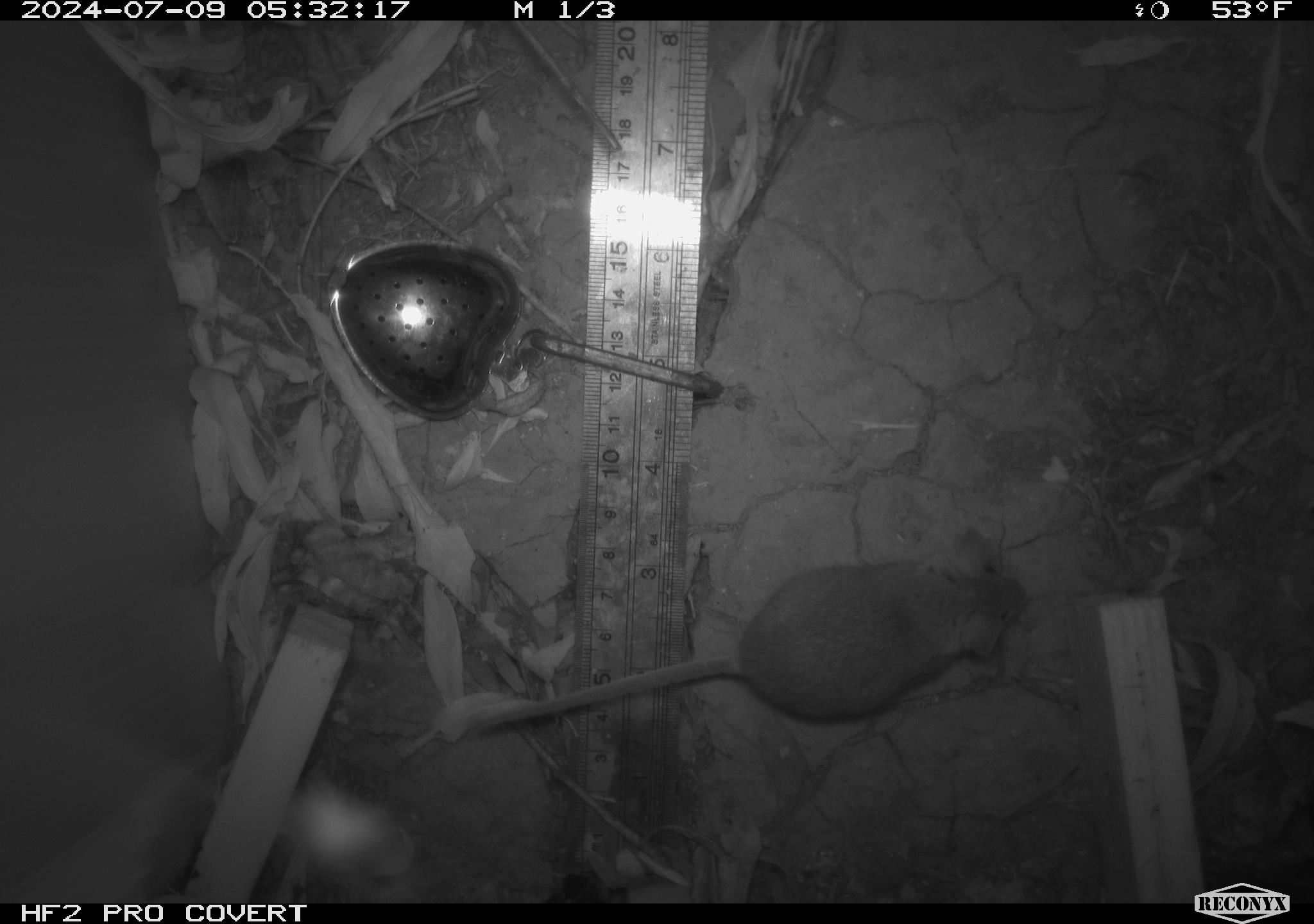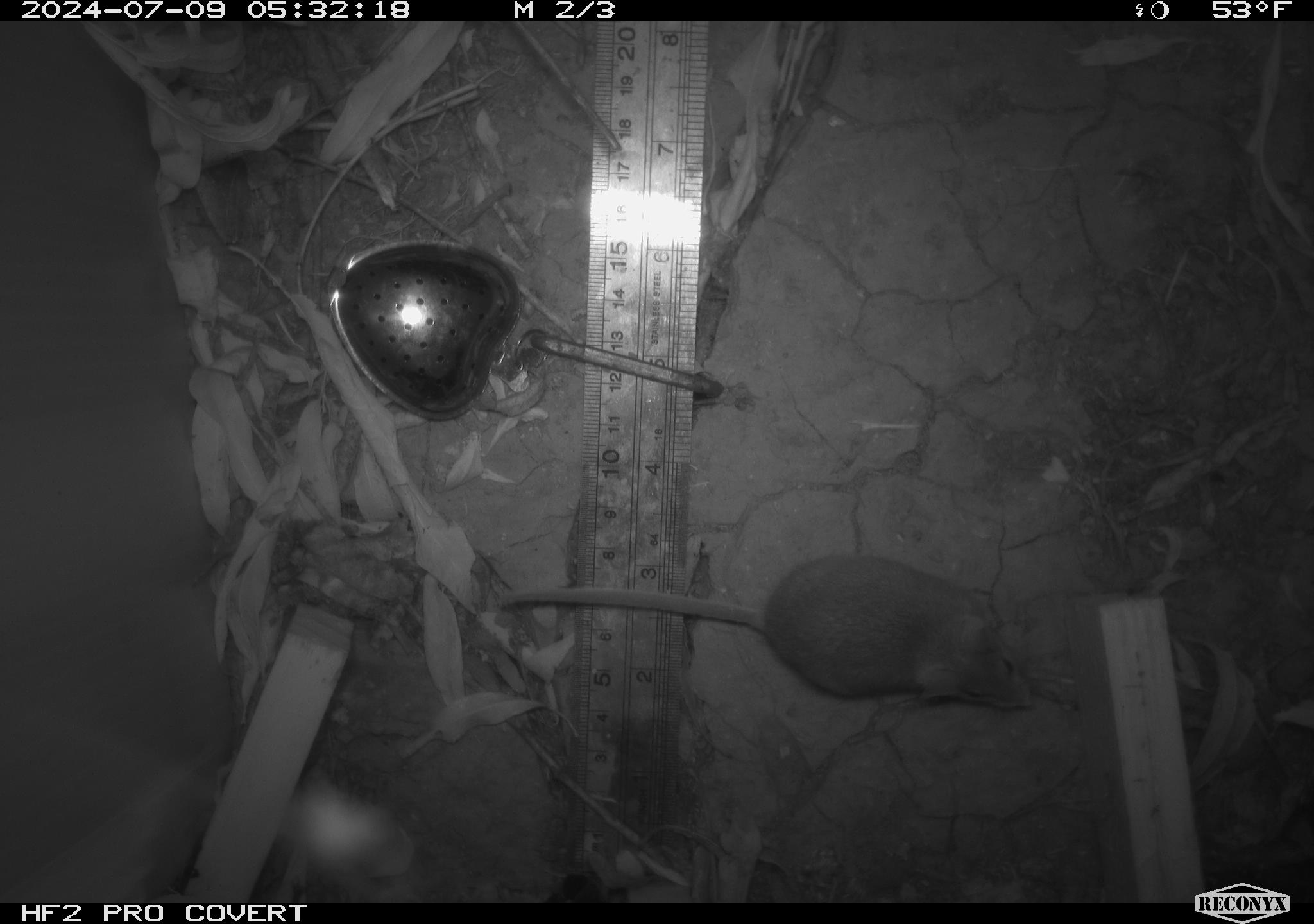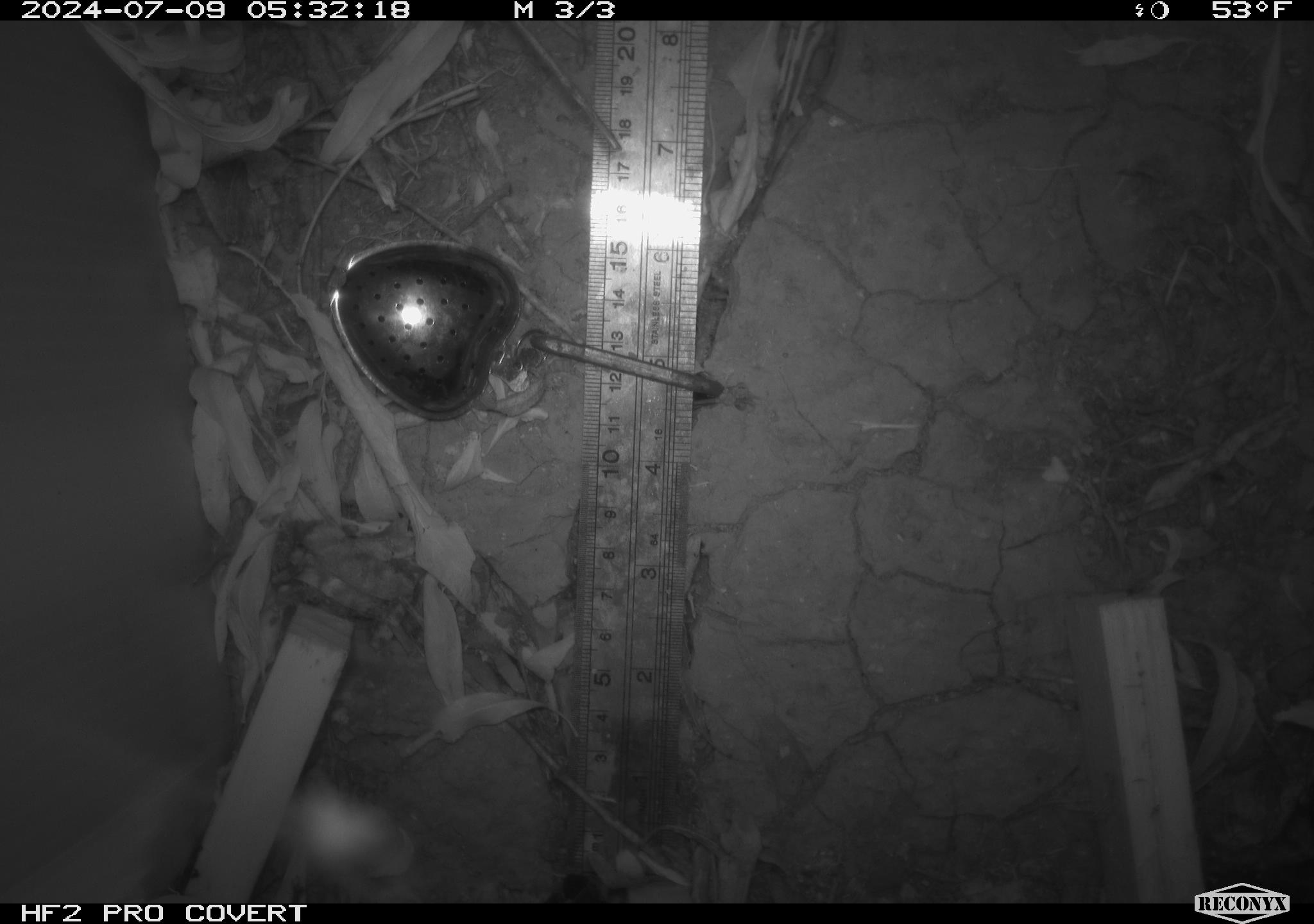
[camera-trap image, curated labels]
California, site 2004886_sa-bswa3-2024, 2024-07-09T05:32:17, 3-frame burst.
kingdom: Animalia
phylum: Chordata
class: Mammalia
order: Rodentia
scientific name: Rodentia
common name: mouse species